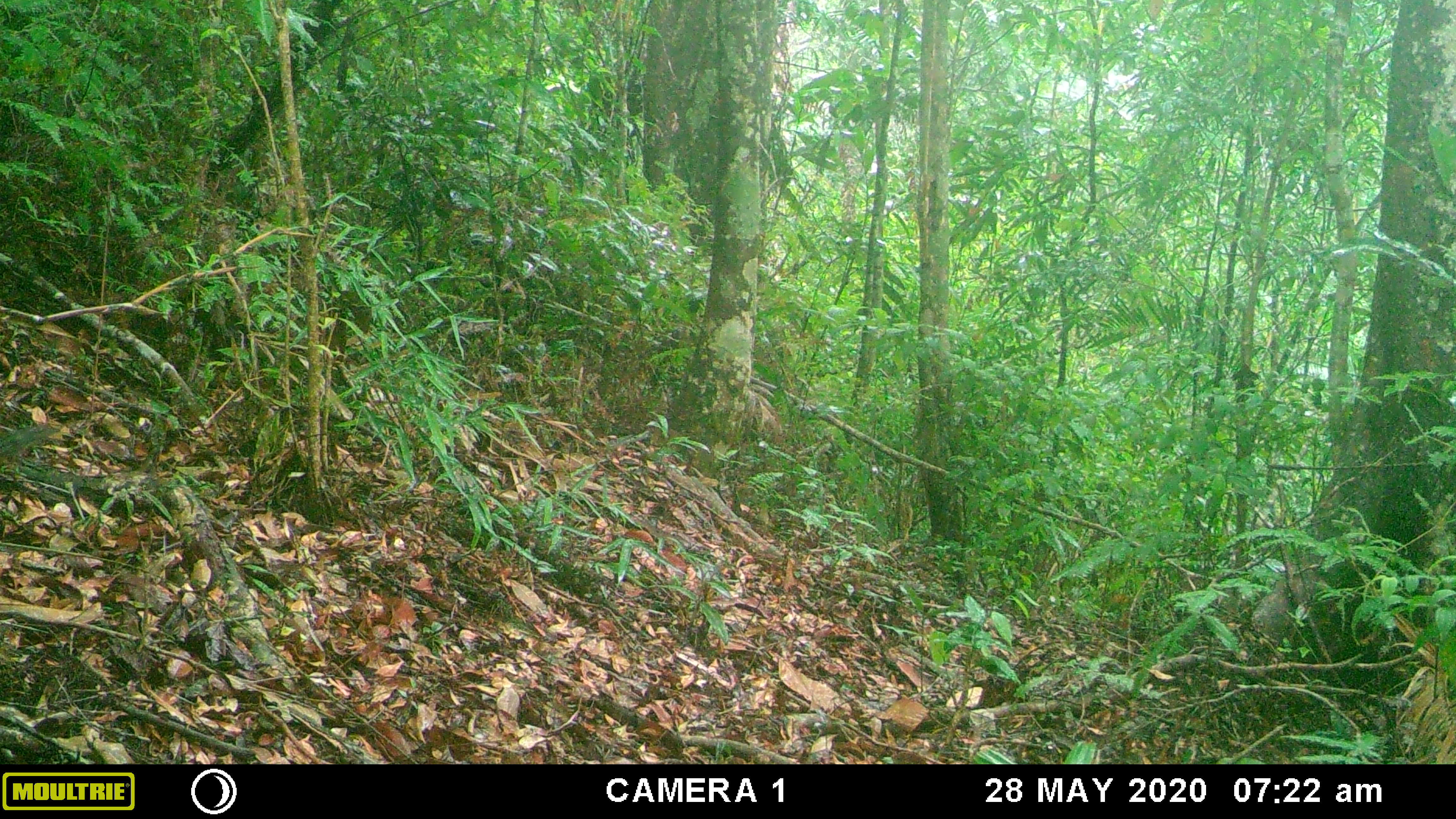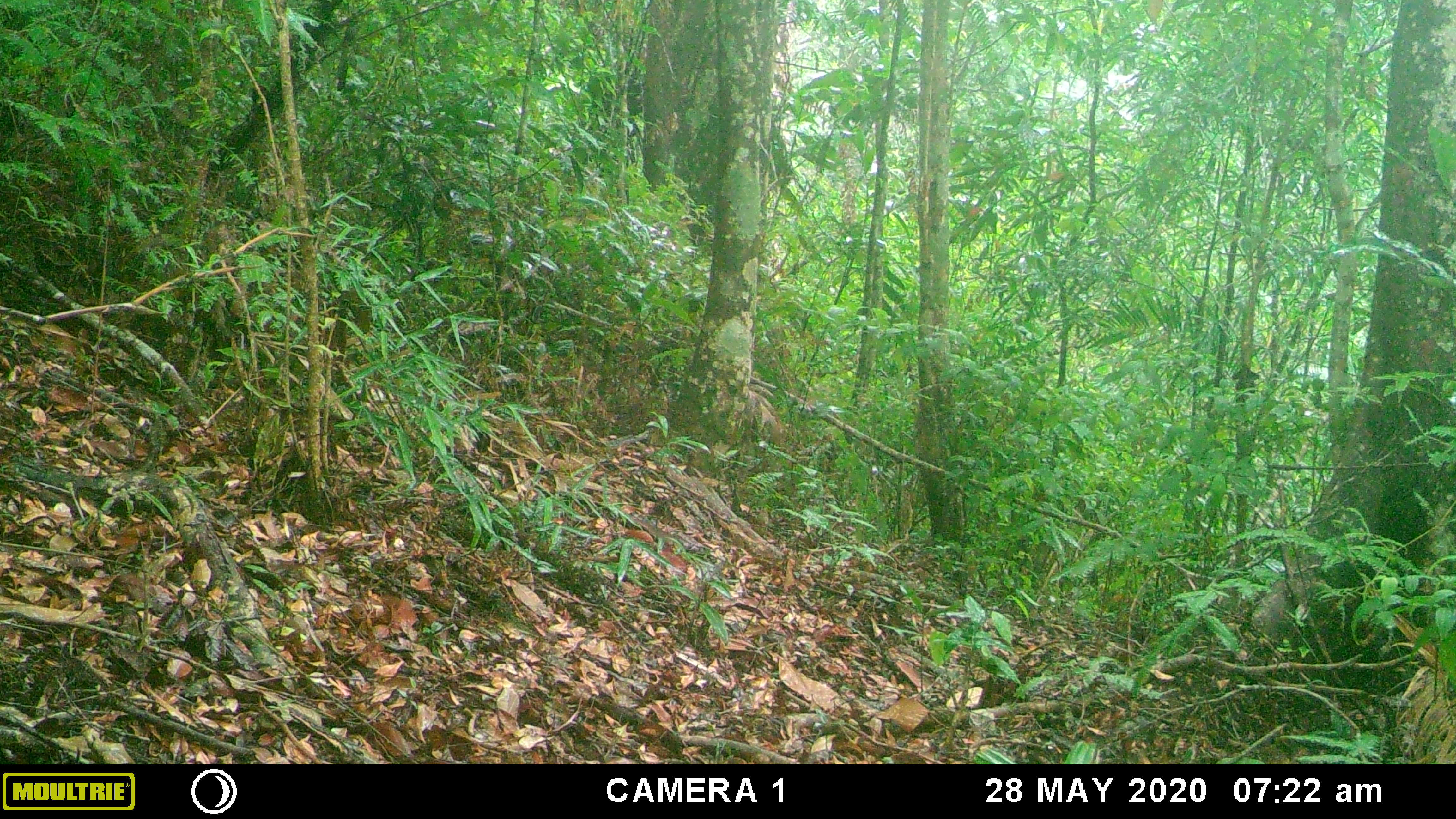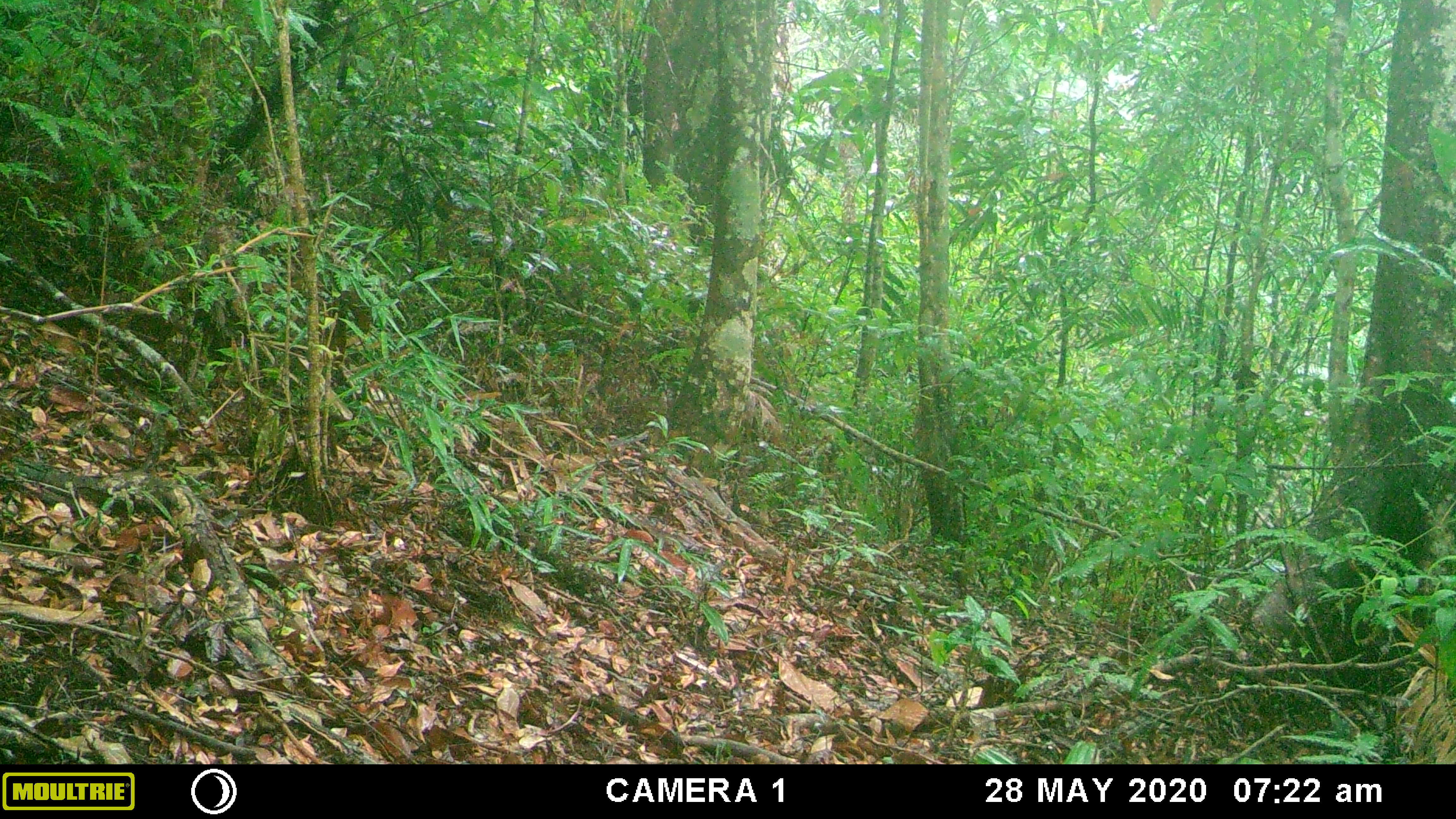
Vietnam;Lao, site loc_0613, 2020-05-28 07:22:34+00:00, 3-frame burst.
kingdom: Animalia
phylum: Chordata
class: Mammalia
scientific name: Mammalia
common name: mammal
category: unidentified small mammal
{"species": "unidentified small mammal (mammal) (Mammalia)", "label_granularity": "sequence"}